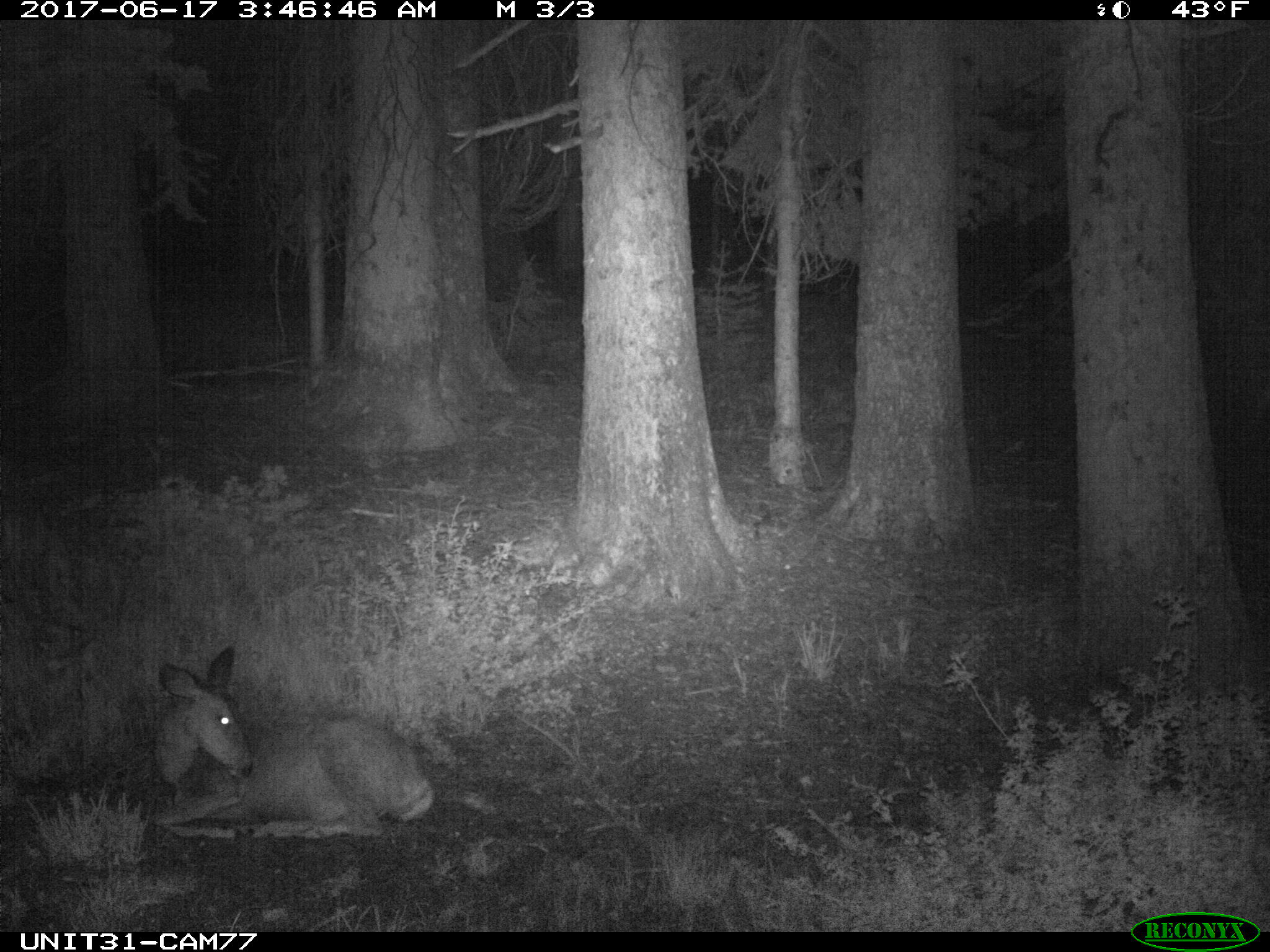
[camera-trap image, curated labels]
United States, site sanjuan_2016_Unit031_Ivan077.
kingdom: Animalia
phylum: Chordata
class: Mammalia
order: Artiodactyla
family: Cervidae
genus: Odocoileus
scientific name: Odocoileus hemionus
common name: mule deer